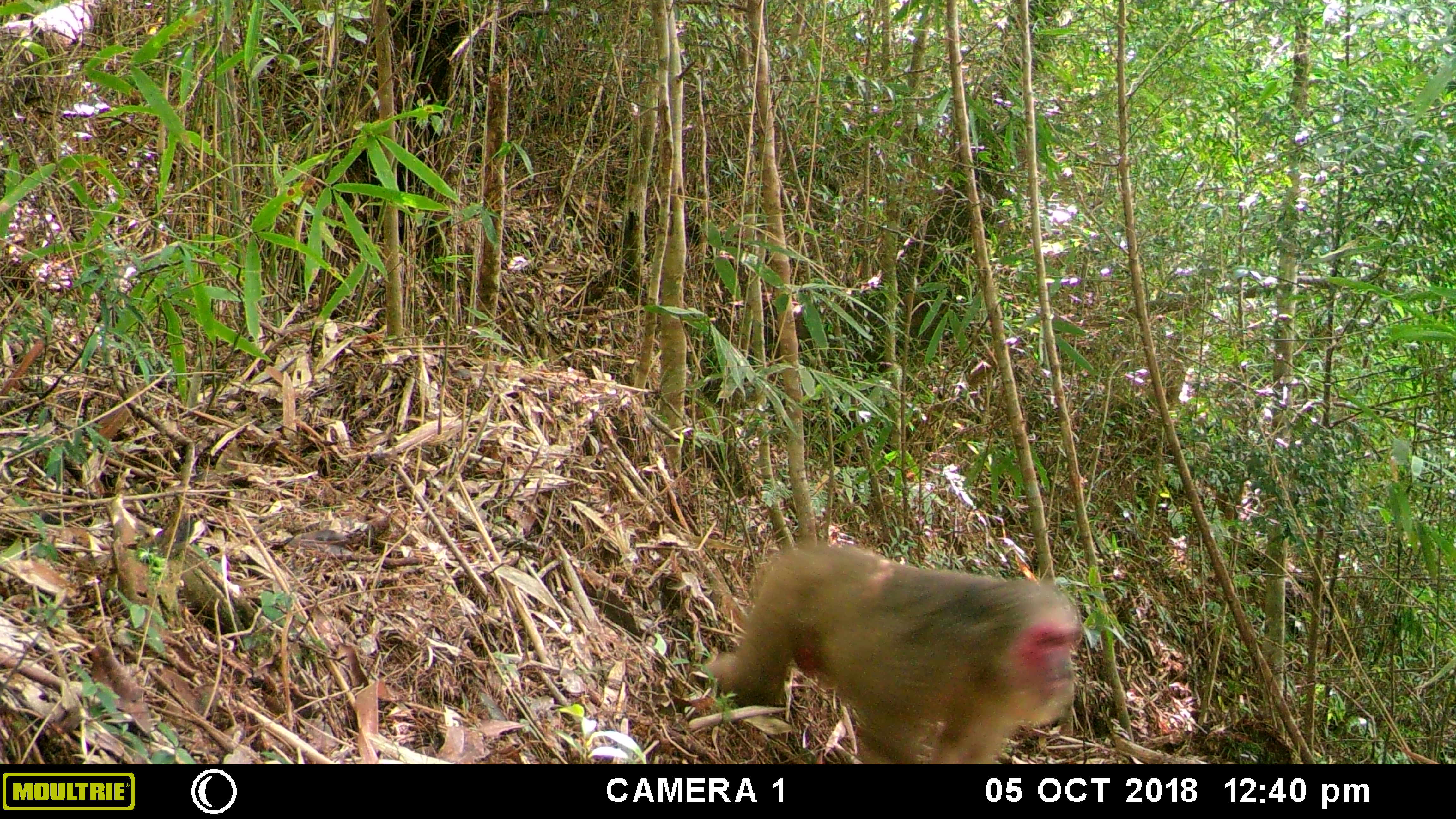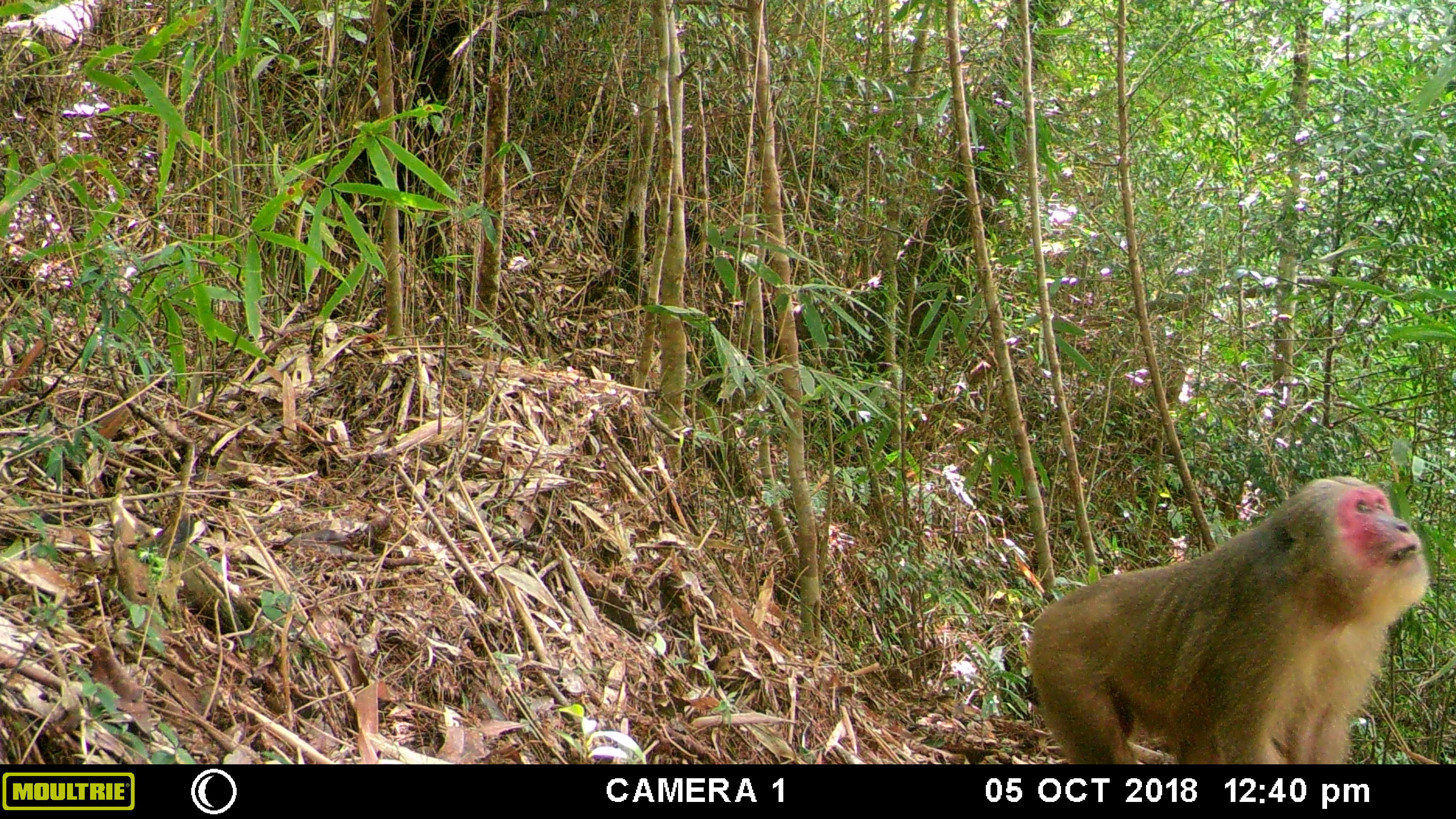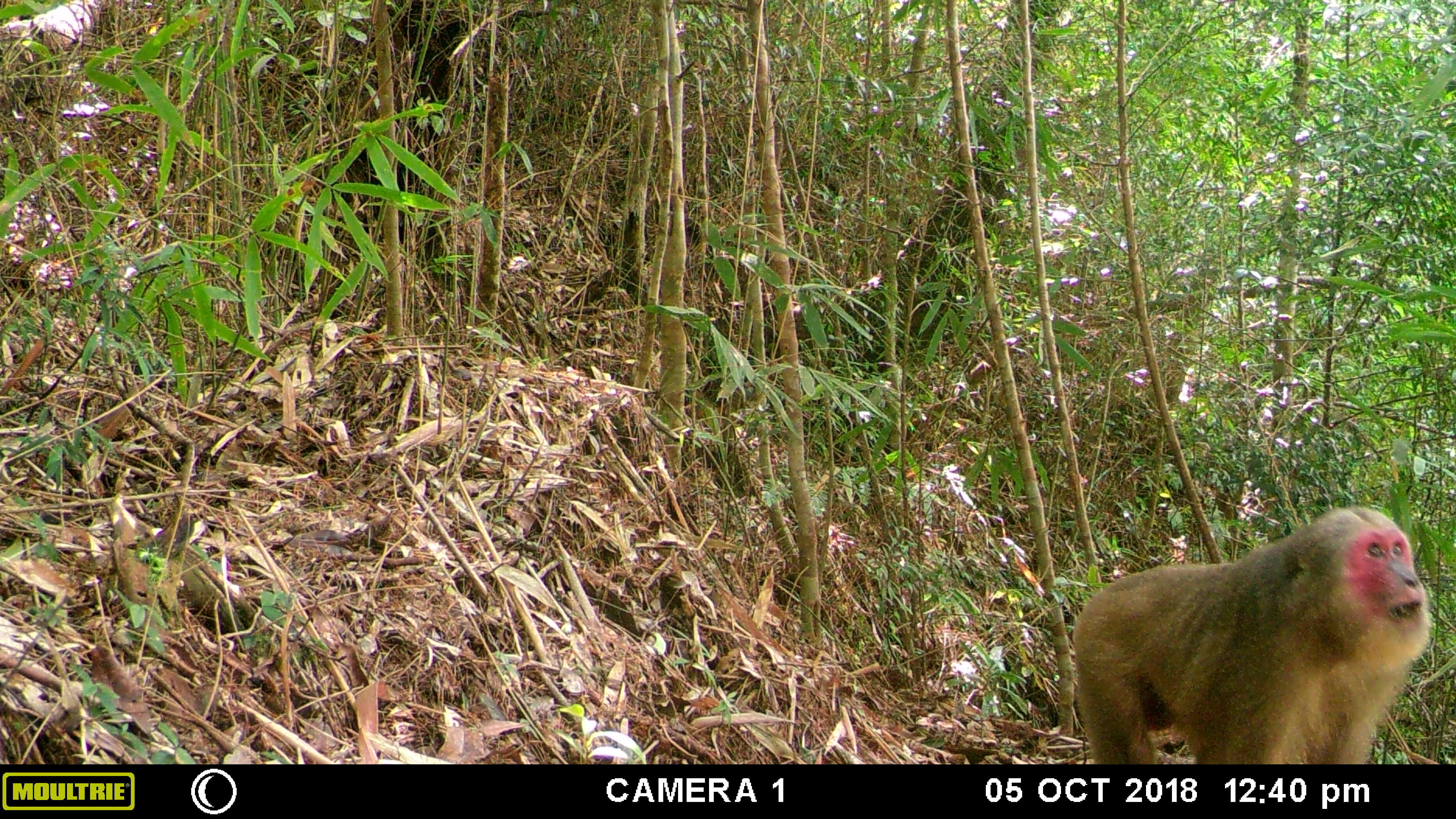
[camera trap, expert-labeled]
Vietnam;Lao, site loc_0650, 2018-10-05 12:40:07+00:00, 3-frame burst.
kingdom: Animalia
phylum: Chordata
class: Mammalia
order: Primates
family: Cercopithecidae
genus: Macaca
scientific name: Macaca arctoides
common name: stump-tailed macaque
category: stump tailed macaque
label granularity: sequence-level